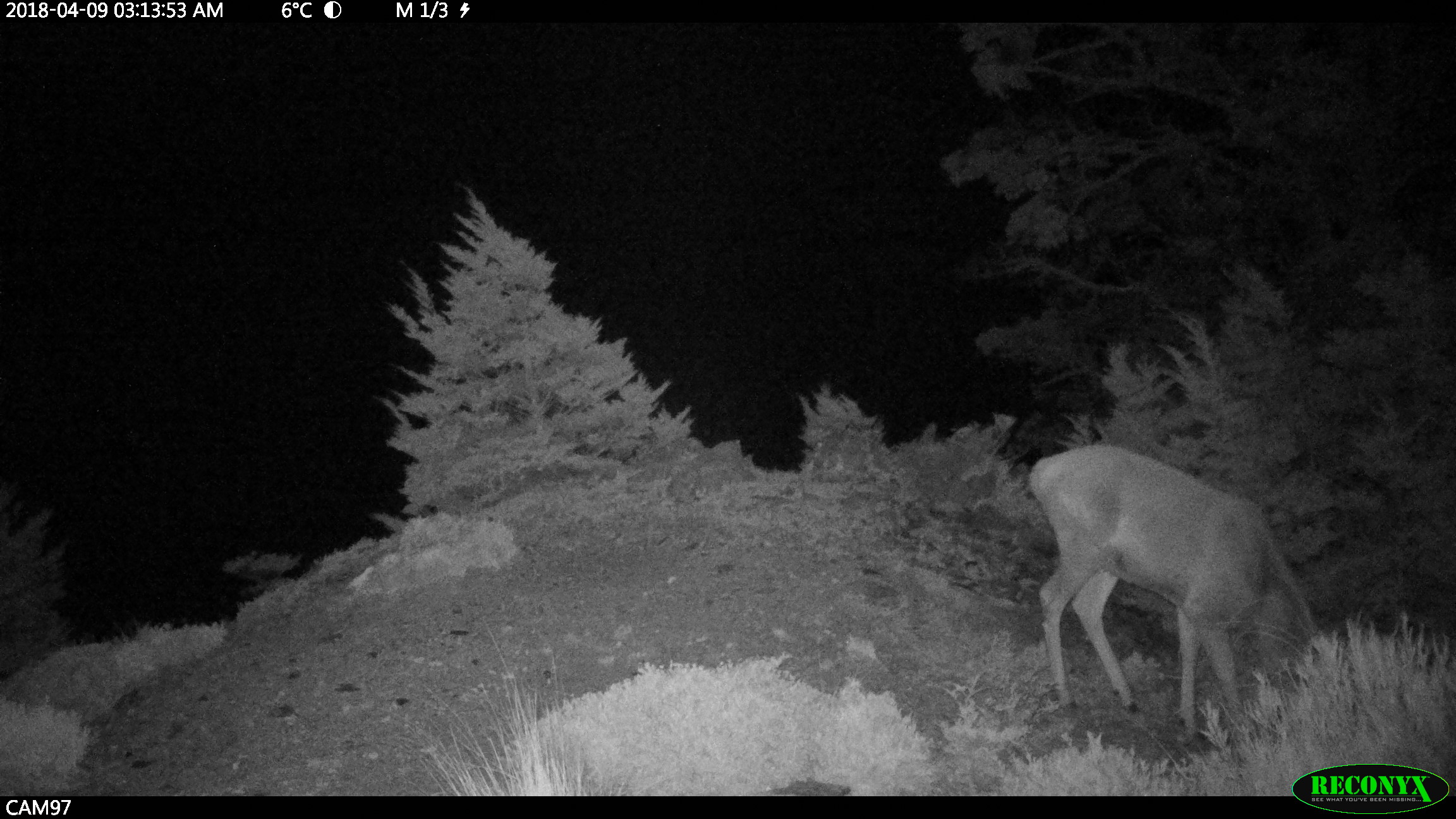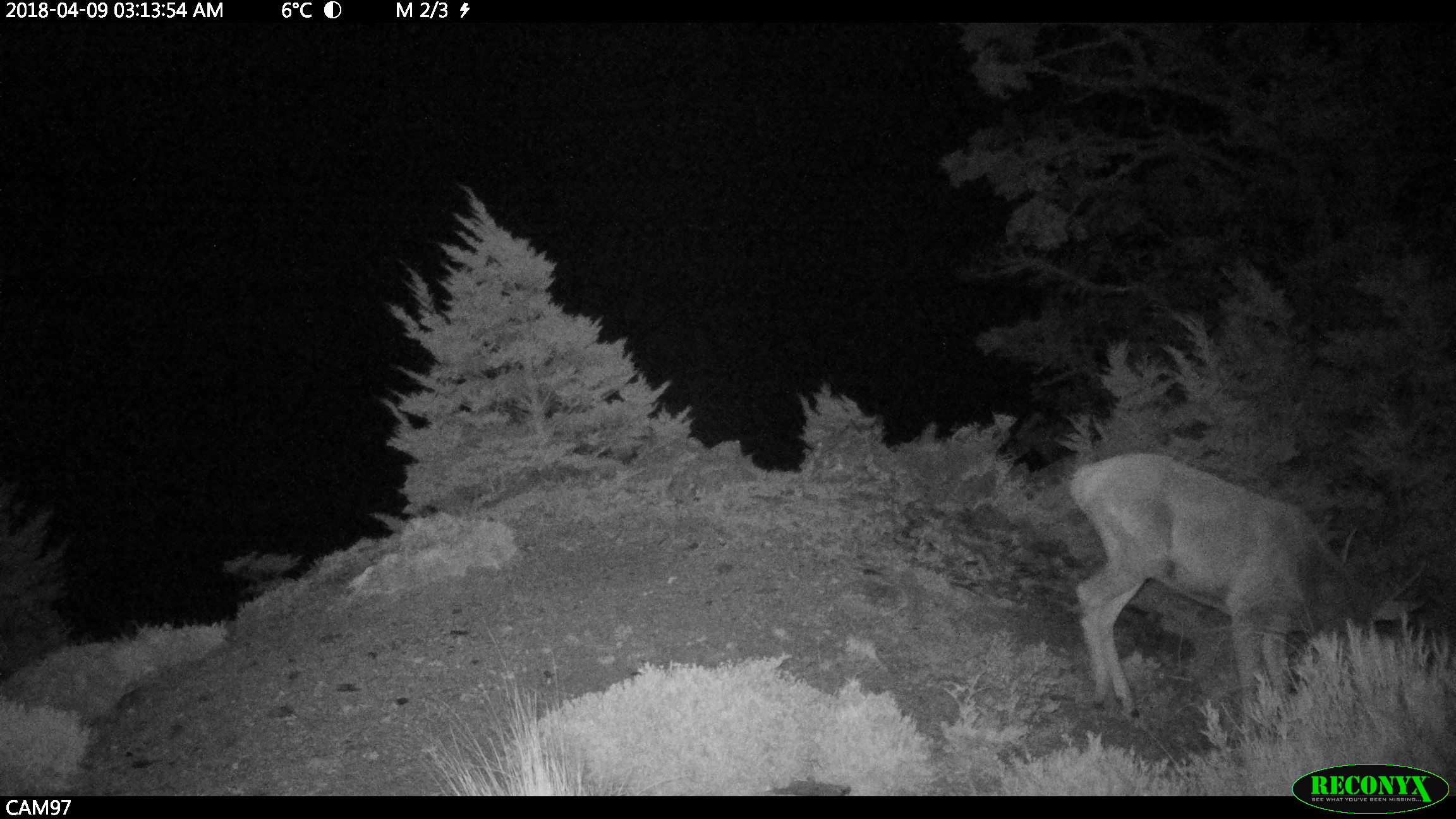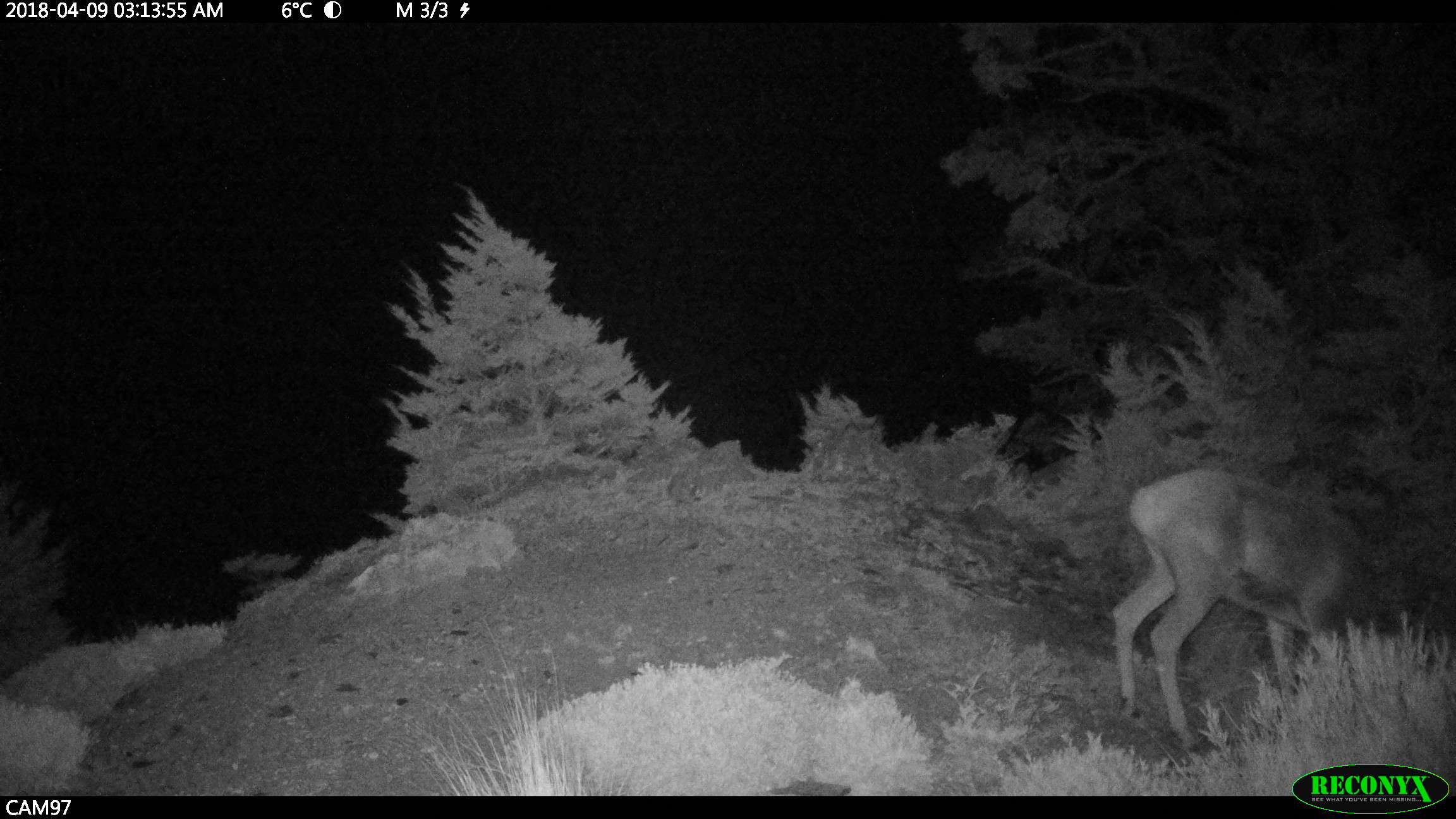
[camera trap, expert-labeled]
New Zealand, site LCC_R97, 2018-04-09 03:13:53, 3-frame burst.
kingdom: Animalia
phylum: Chordata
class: Mammalia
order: Artiodactyla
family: Cervidae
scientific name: Cervidae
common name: deer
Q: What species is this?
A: Deer (Cervidae).